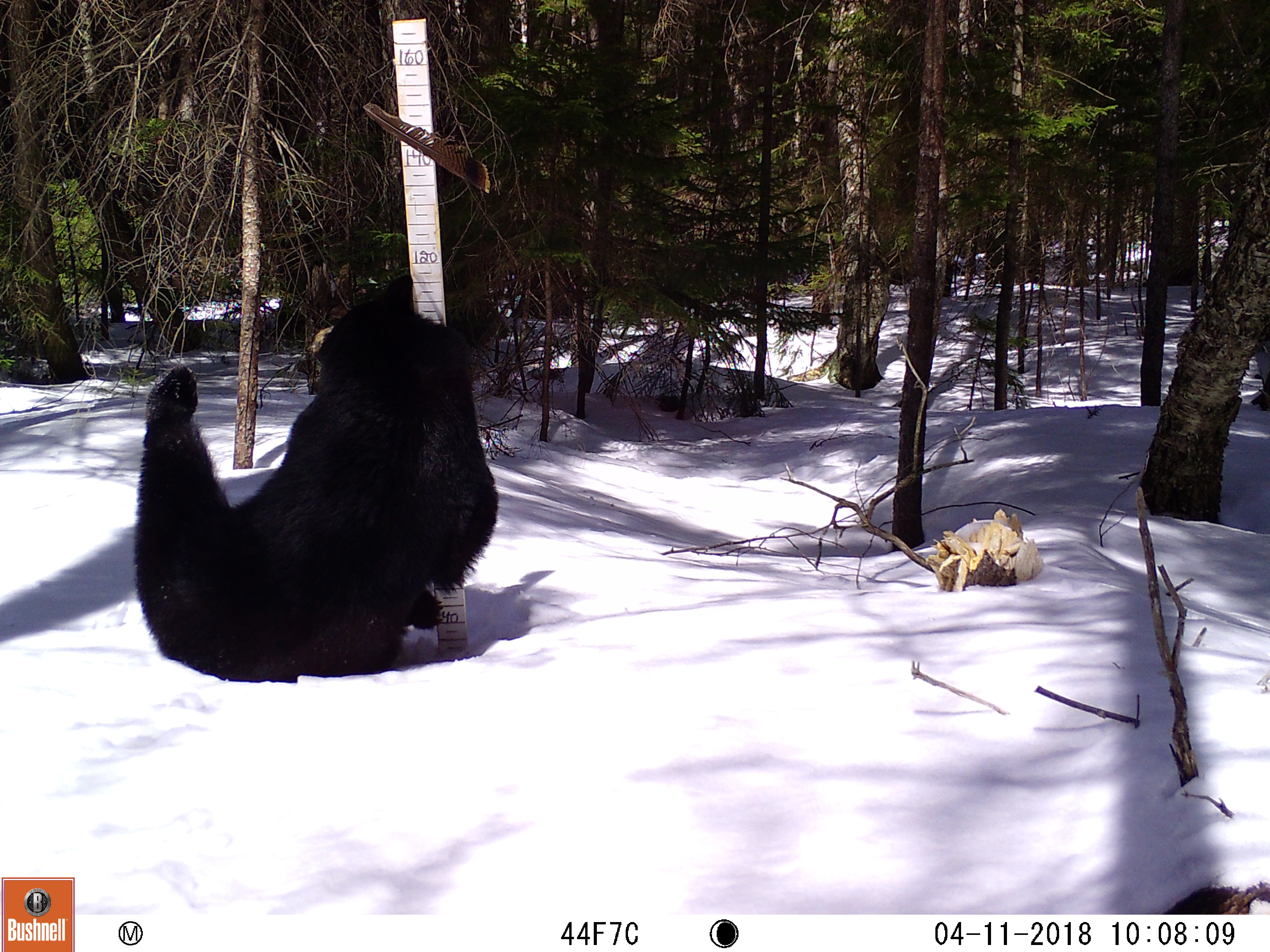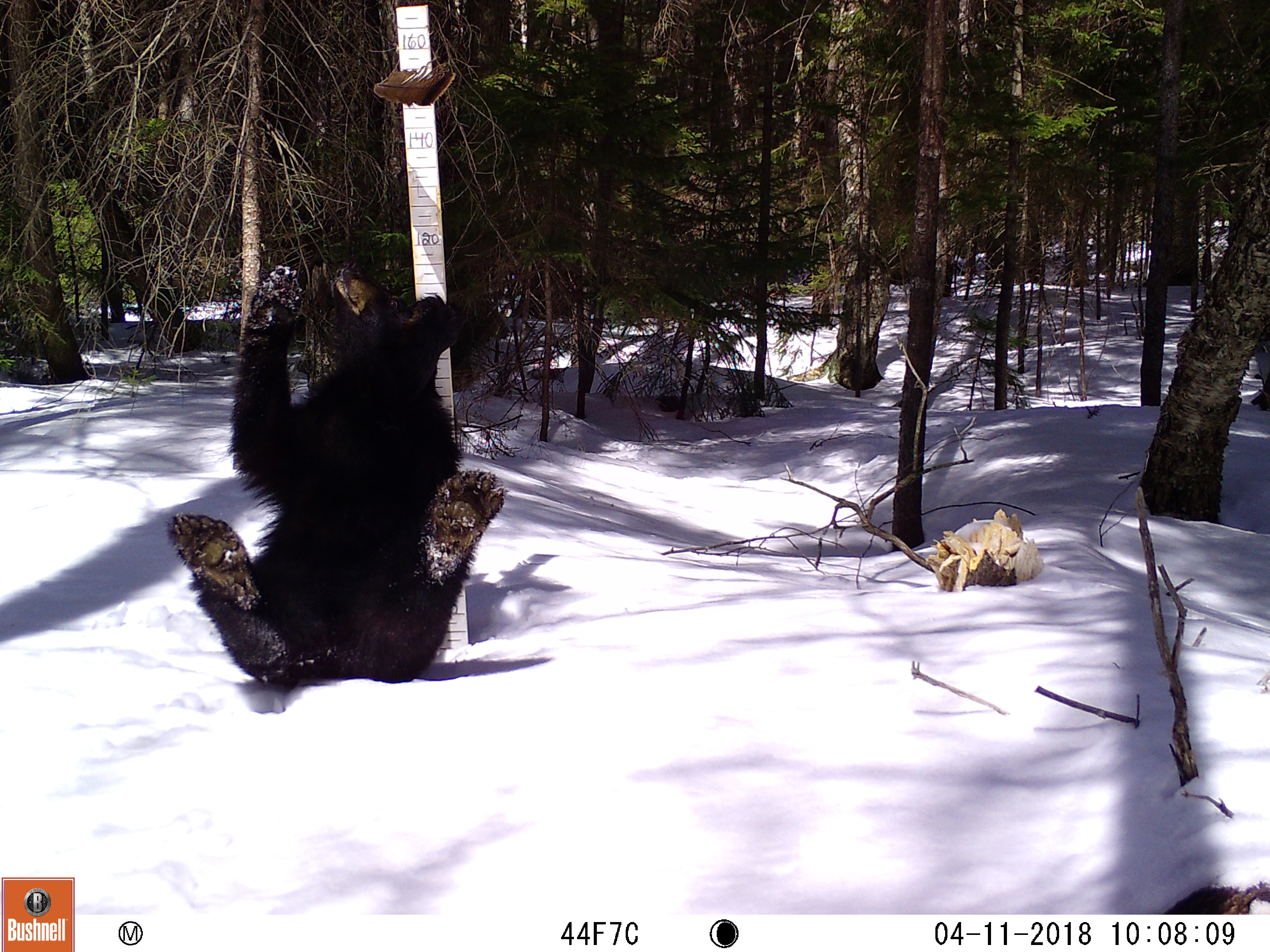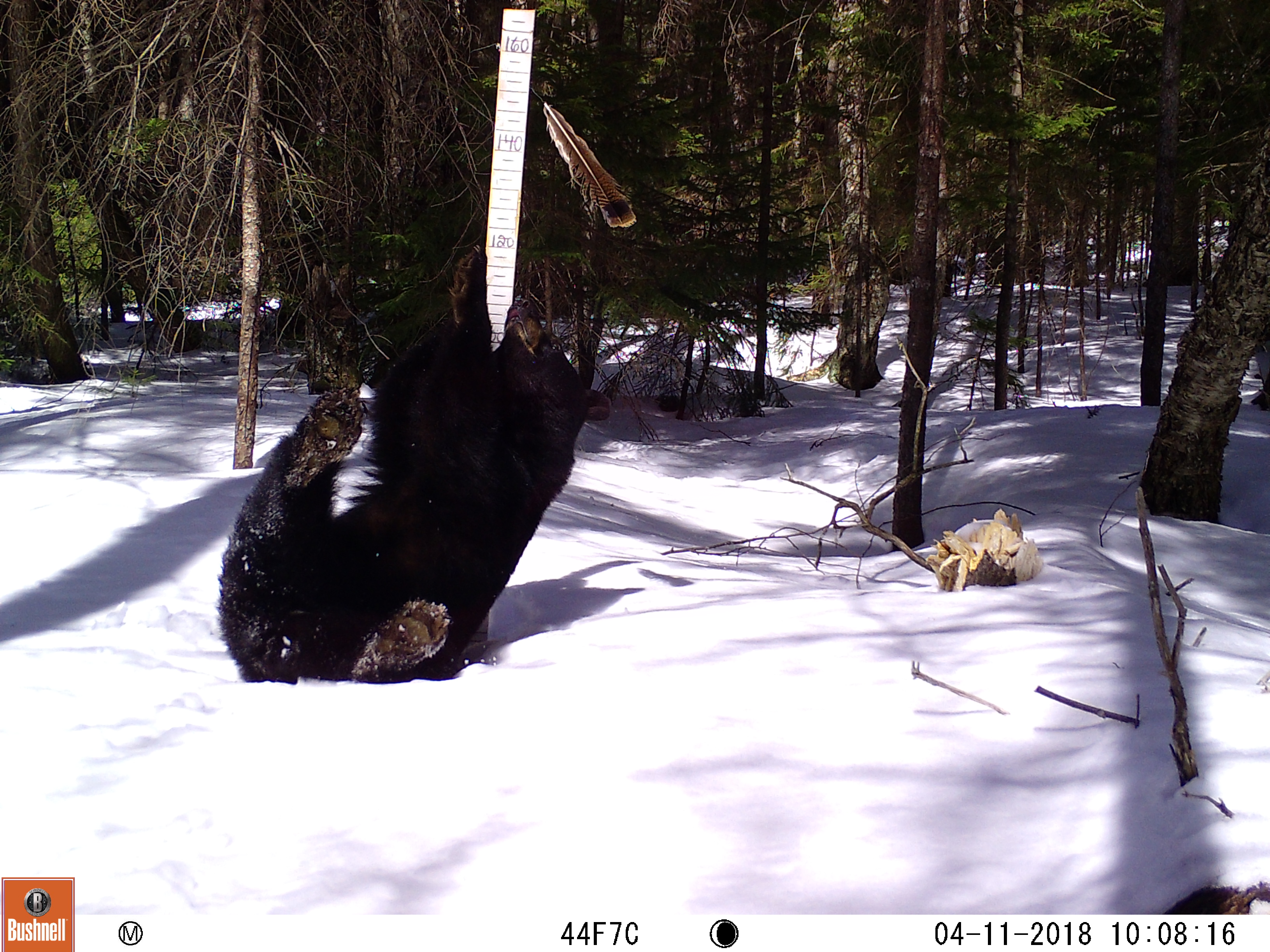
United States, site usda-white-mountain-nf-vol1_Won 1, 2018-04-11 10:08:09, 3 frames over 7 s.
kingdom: Animalia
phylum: Chordata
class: Mammalia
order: Carnivora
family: Ursidae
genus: Ursus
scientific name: Ursus americanus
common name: black bear